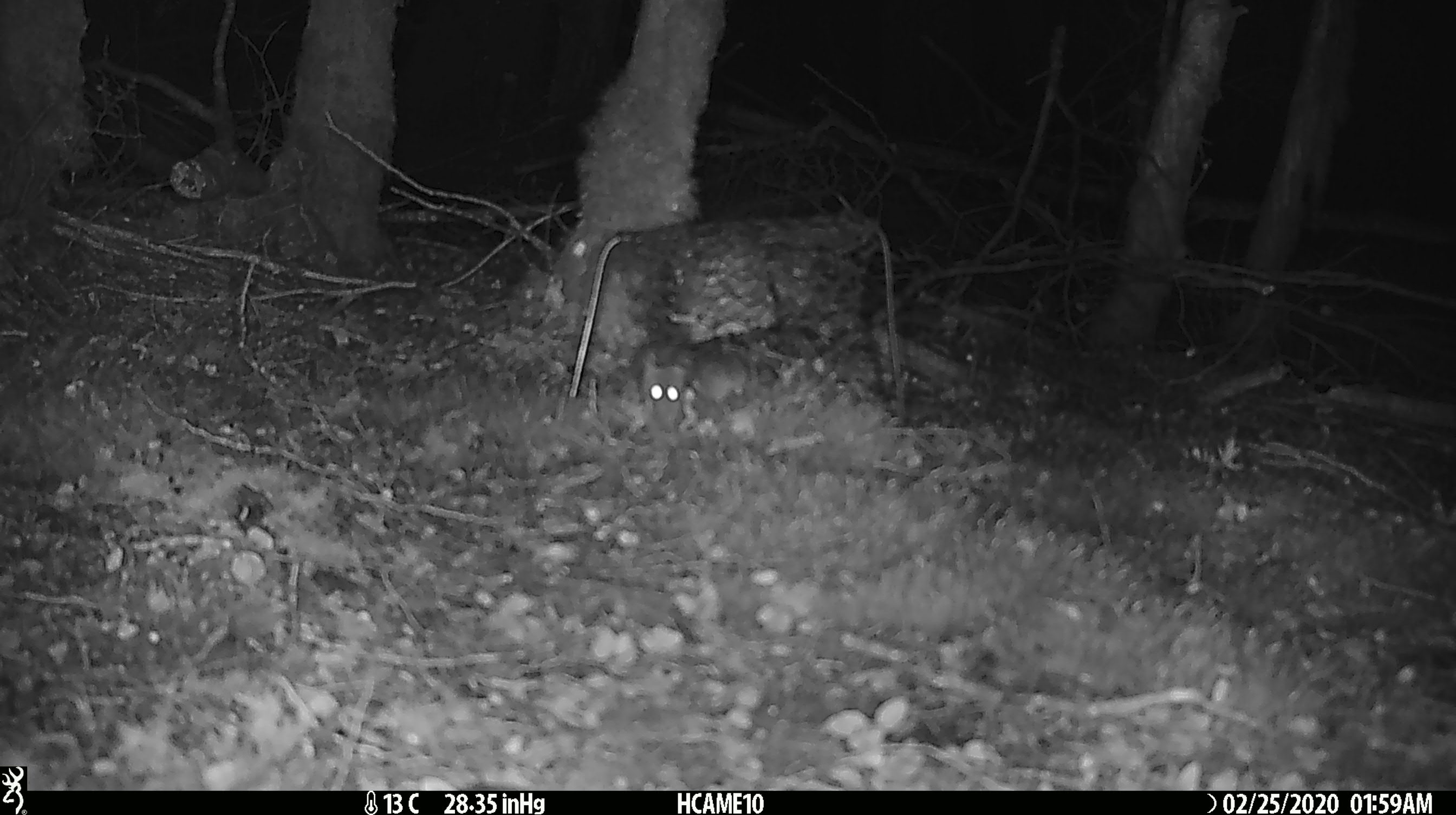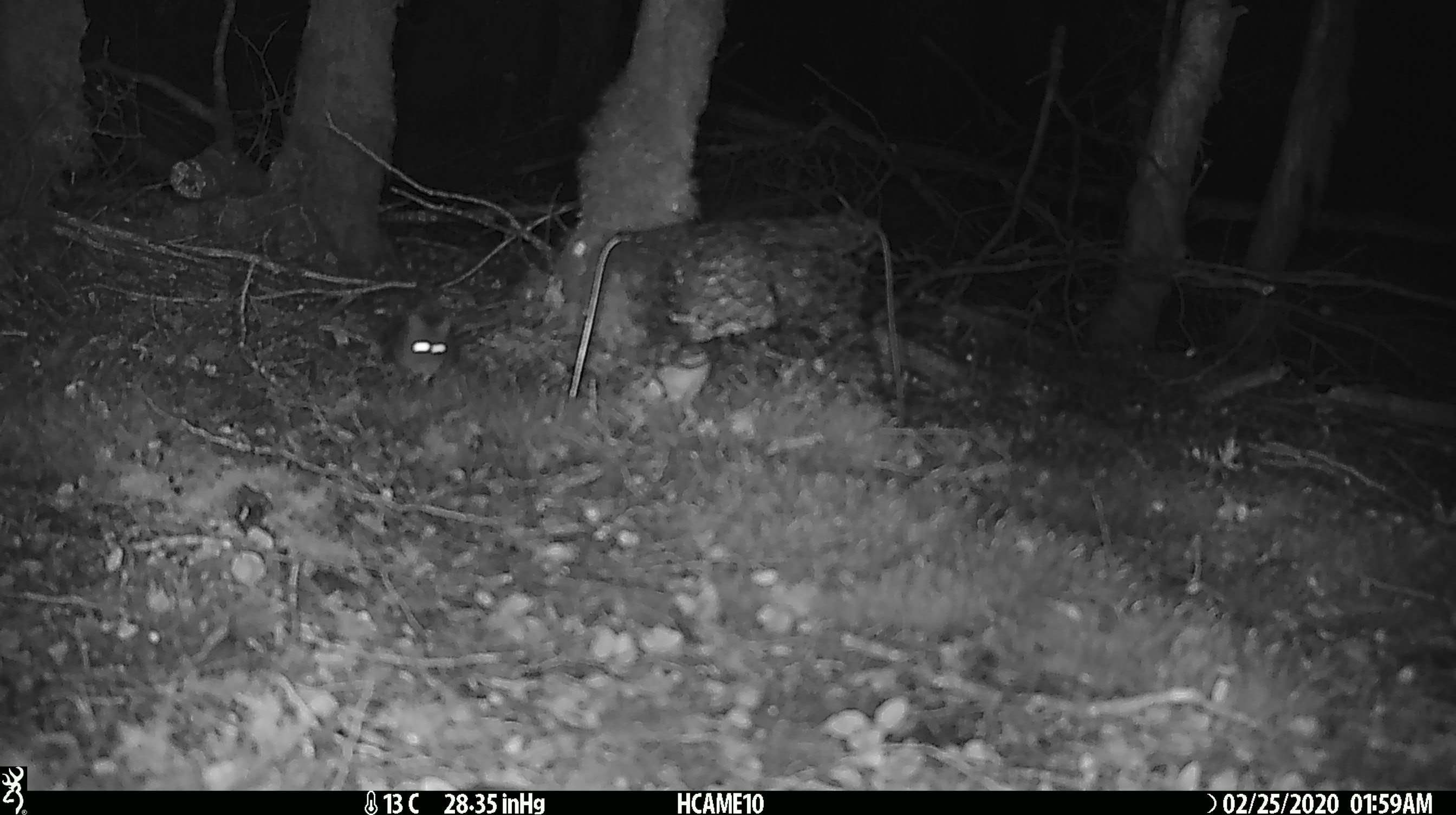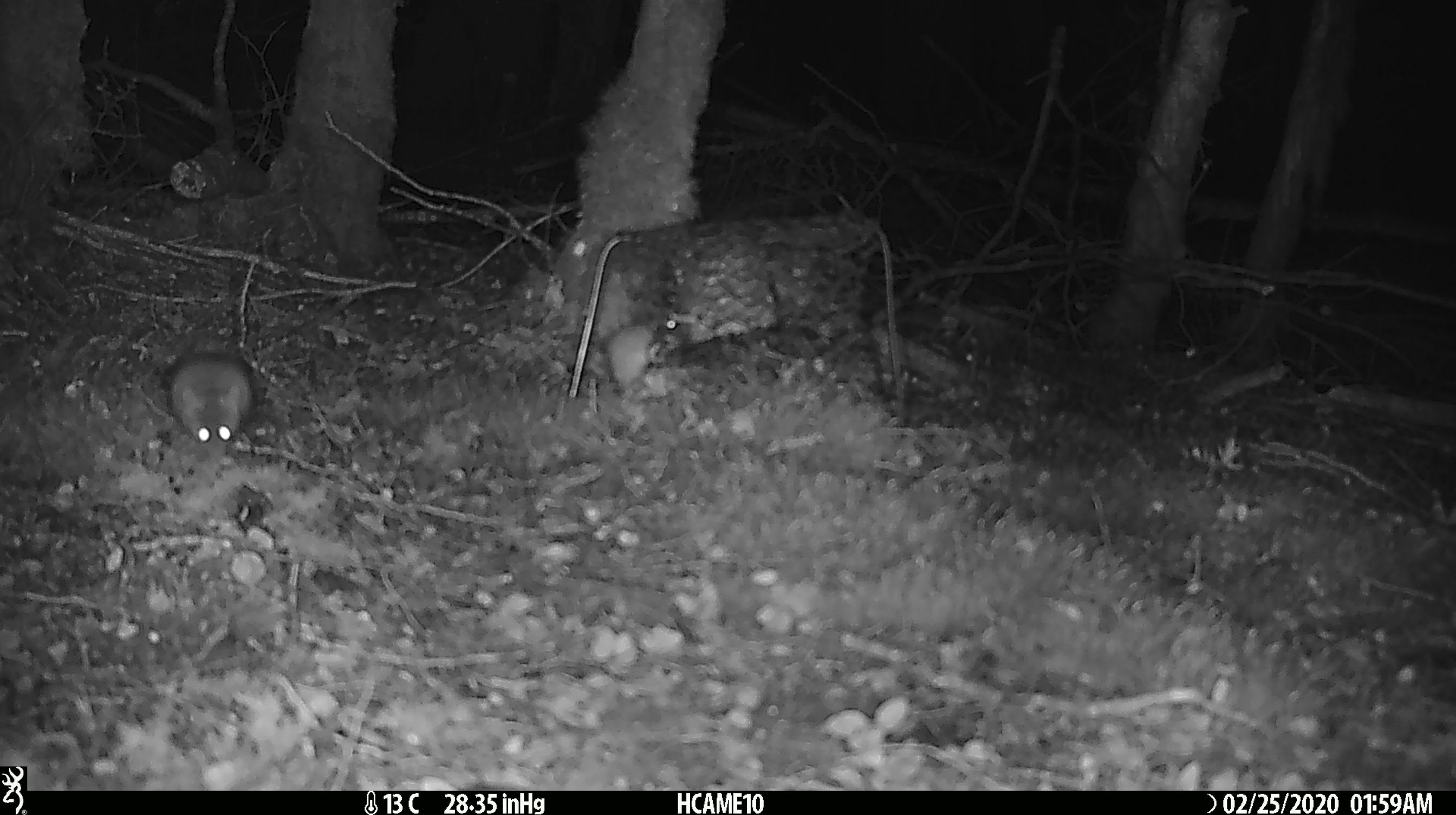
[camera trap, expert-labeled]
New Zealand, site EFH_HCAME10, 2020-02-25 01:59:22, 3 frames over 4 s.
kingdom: Animalia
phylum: Chordata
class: Mammalia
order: Rodentia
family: Muridae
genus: Mus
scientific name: Mus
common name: mouse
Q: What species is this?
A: Mouse (Mus).